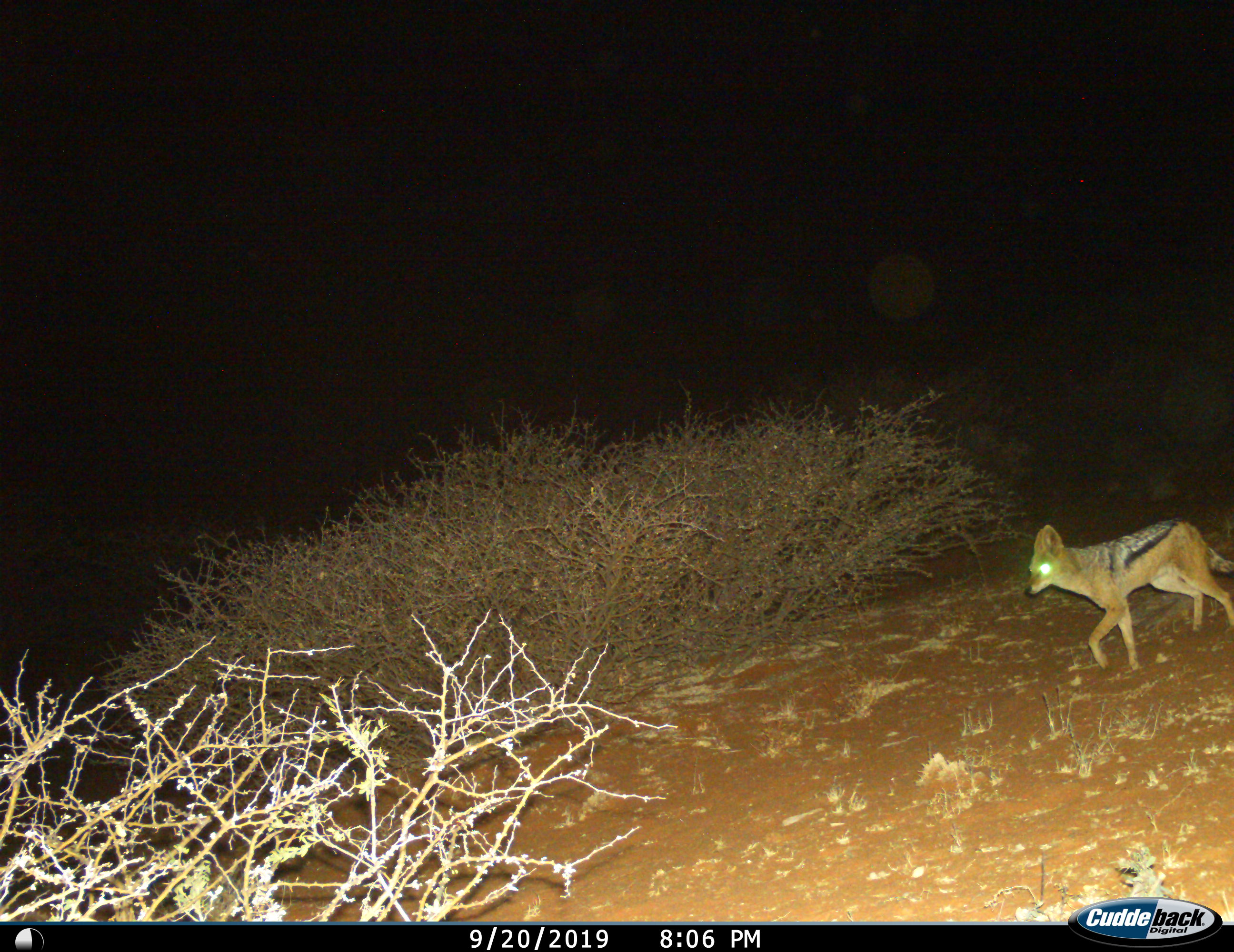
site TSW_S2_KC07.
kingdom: Animalia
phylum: Chordata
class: Mammalia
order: Carnivora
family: Canidae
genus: Lupulella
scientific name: Lupulella mesomelas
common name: black-backed jackal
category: jackalblackbacked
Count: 1.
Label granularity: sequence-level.